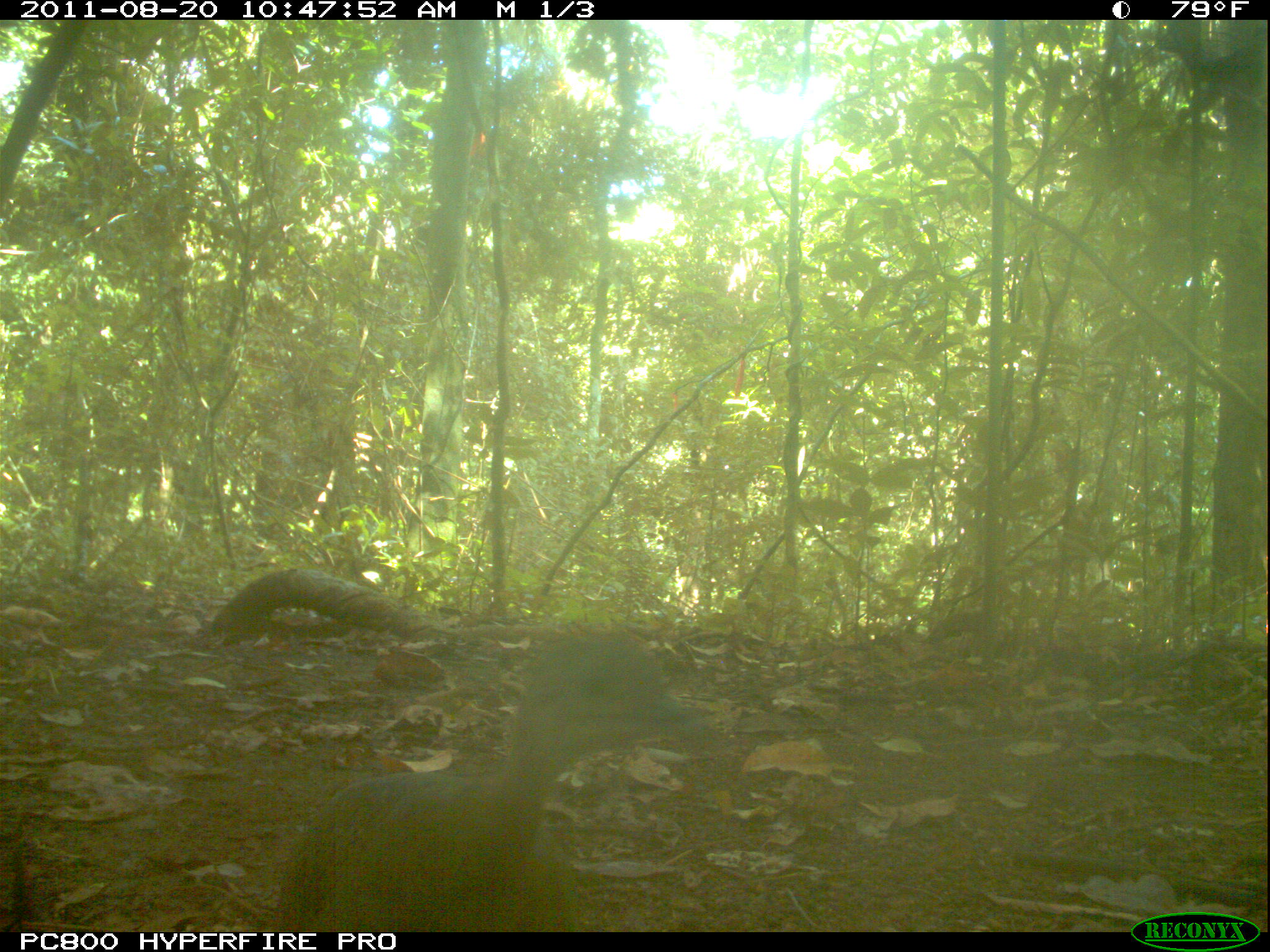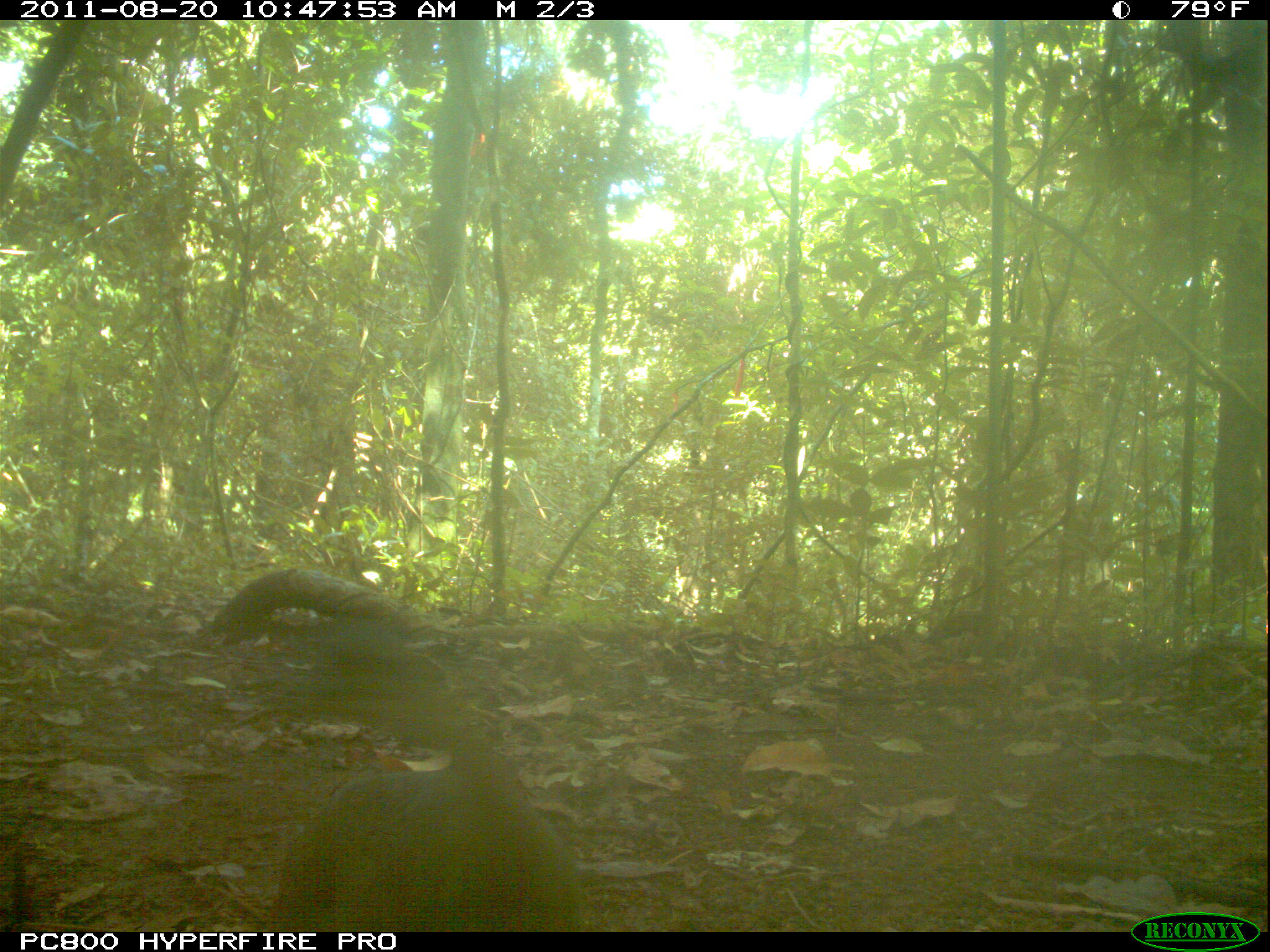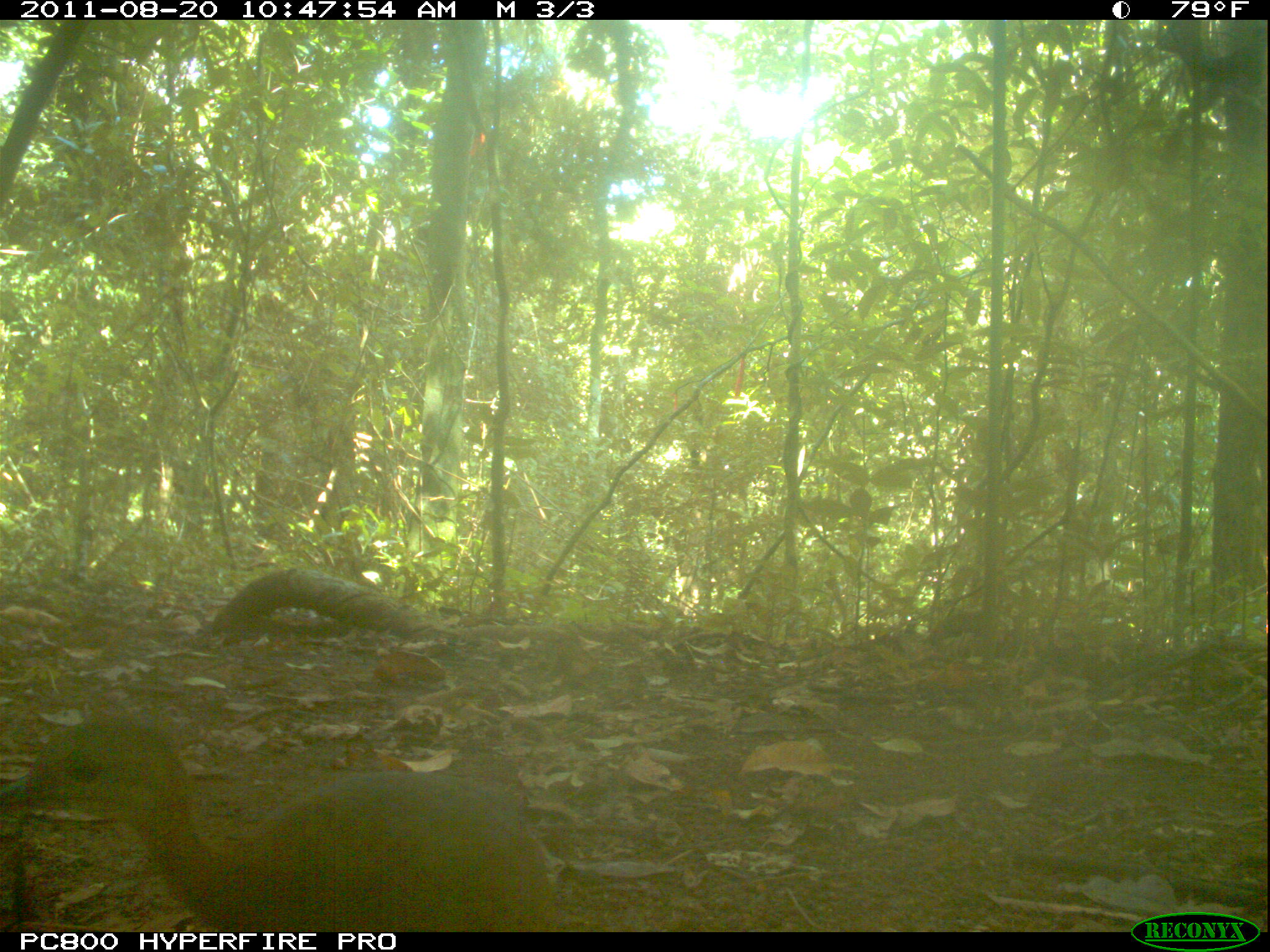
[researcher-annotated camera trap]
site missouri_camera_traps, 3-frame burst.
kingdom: Animalia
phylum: Chordata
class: Aves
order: Tinamiformes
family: Tinamidae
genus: Tinamus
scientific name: Tinamus major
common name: great tinamou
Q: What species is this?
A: Great tinamou (Tinamus major).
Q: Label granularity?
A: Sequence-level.